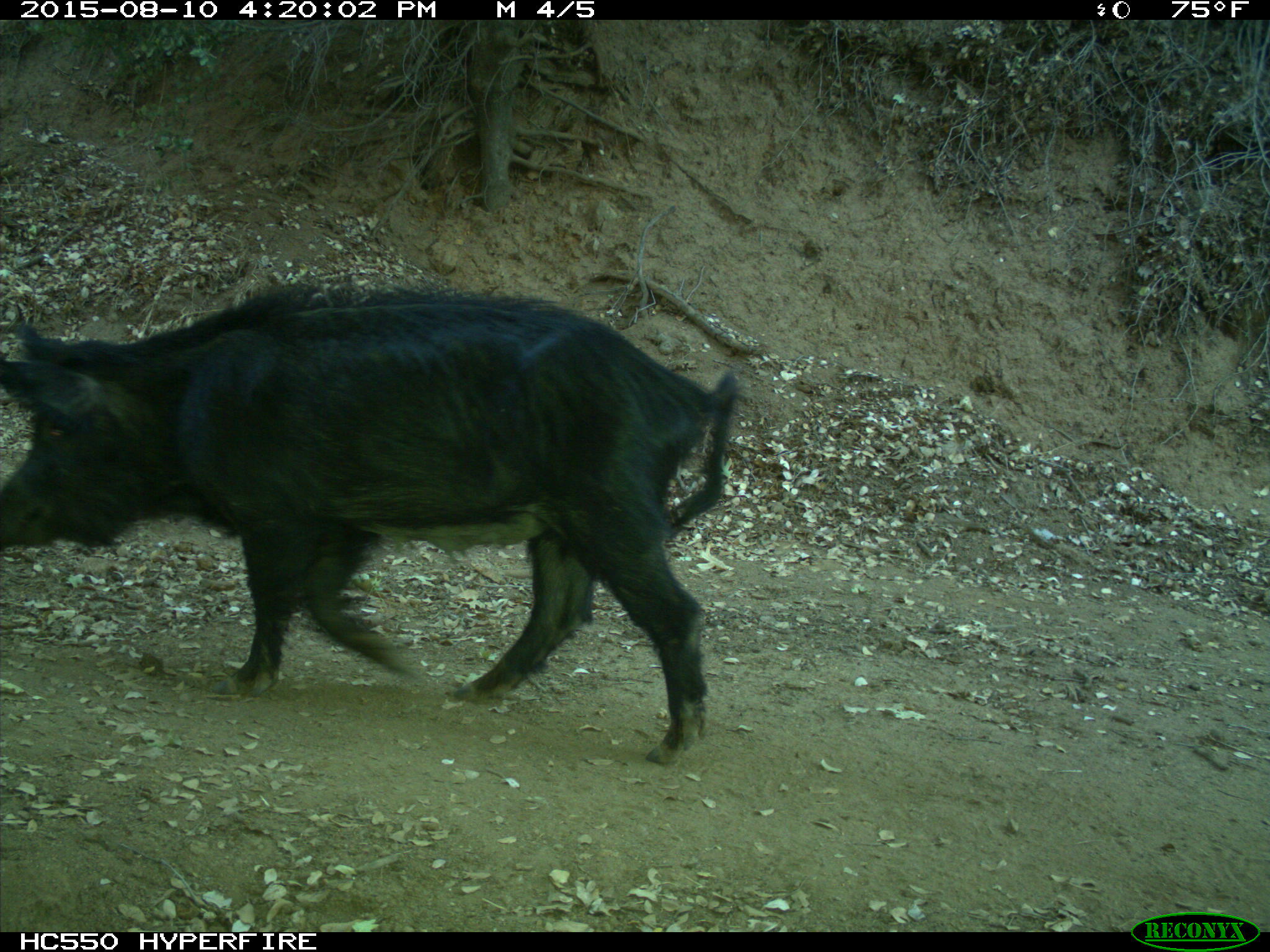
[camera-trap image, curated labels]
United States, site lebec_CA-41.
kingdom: Animalia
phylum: Chordata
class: Mammalia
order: Artiodactyla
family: Suidae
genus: Sus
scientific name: Sus scrofa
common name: wild boar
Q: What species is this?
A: Sus scrofa (wild boar).